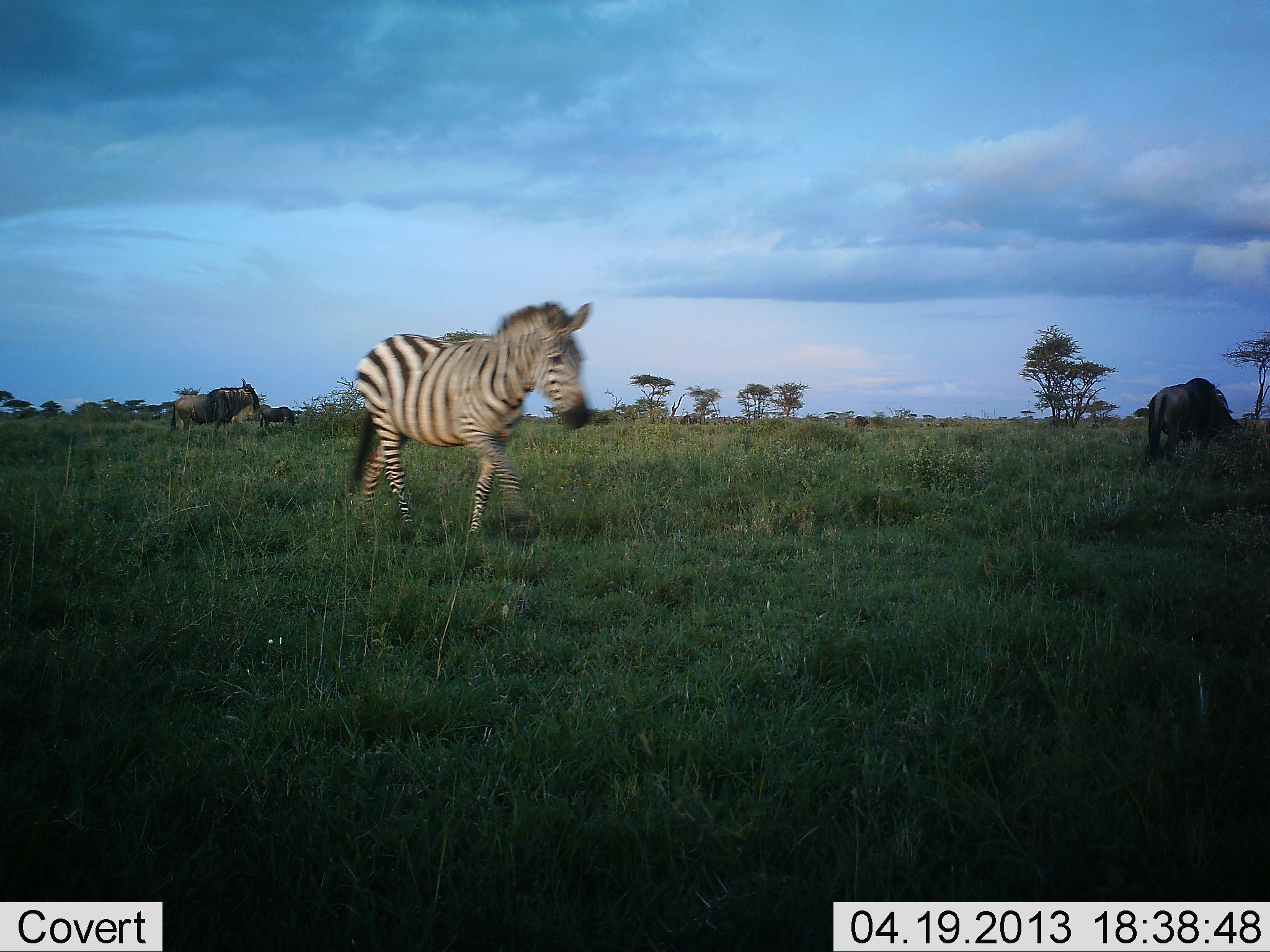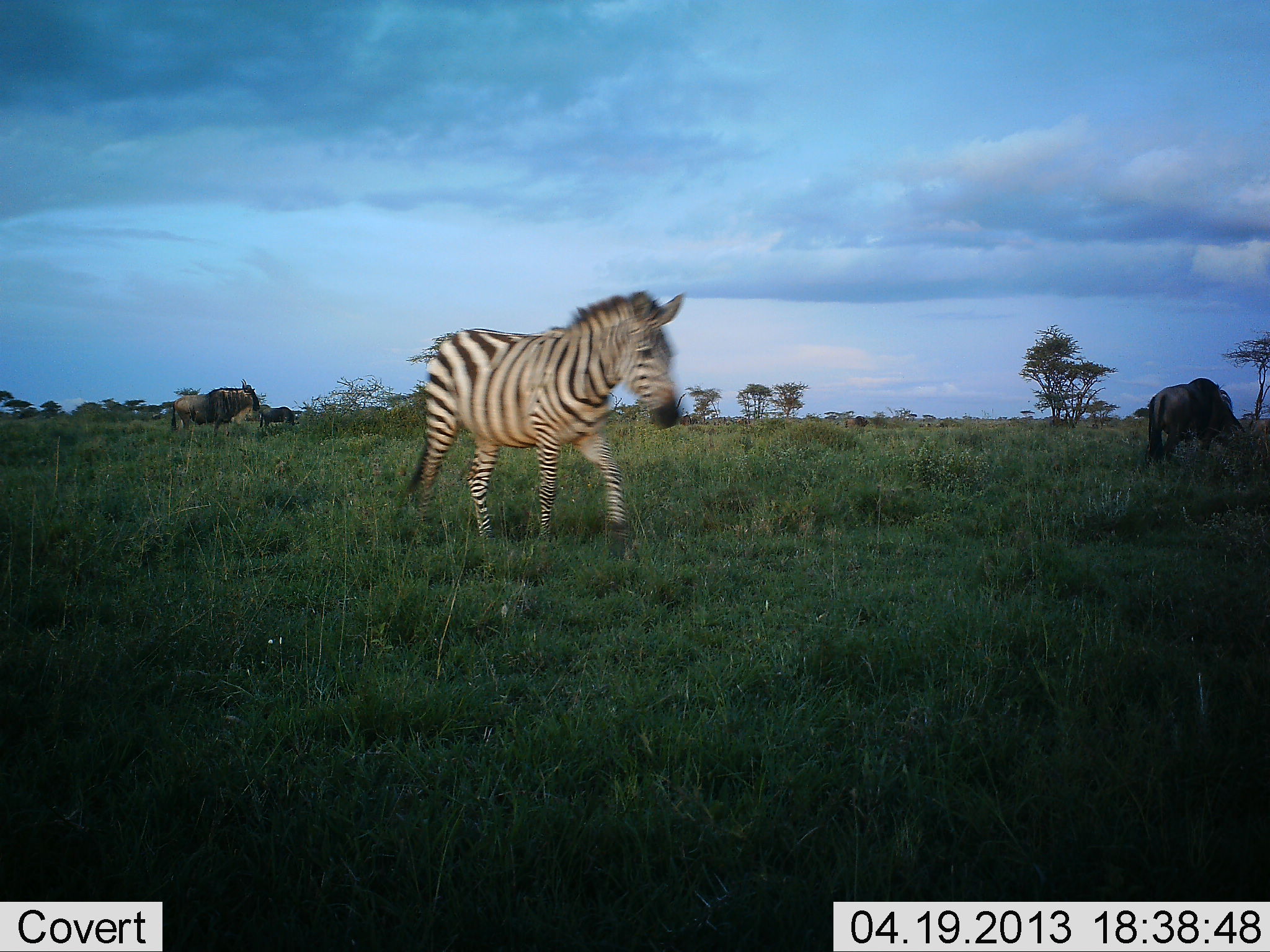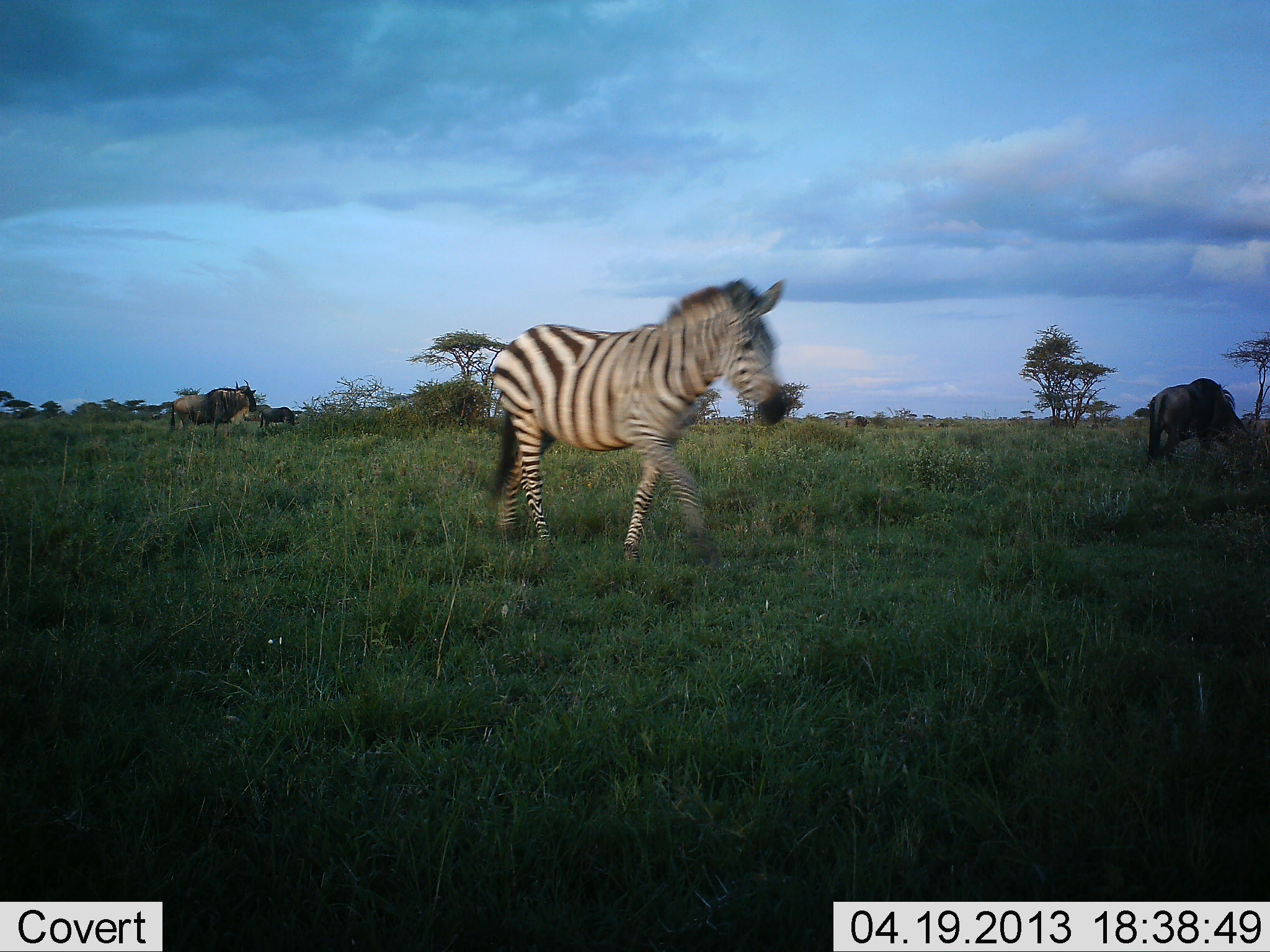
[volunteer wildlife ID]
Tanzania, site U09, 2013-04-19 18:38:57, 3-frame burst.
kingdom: Animalia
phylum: Chordata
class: Mammalia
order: Artiodactyla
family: Bovidae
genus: Connochaetes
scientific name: Connochaetes taurinus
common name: blue wildebeest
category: wildebeest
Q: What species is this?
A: Wildebeest (blue wildebeest) (Connochaetes taurinus).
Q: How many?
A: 3.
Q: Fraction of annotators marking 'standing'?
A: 64%.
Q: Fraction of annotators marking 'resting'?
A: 0%.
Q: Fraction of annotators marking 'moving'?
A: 0%.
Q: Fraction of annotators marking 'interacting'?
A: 0%.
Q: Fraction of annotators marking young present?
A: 9%.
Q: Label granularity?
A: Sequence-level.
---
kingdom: Animalia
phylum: Chordata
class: Mammalia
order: Perissodactyla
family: Equidae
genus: Equus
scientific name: Equus quagga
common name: plains zebra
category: zebra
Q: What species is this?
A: Zebra (plains zebra) (Equus quagga).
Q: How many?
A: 1.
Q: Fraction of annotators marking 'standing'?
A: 0%.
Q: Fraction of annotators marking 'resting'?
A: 0%.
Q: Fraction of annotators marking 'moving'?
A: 100%.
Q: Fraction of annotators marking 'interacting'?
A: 0%.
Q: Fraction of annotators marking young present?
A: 0%.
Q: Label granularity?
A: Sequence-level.